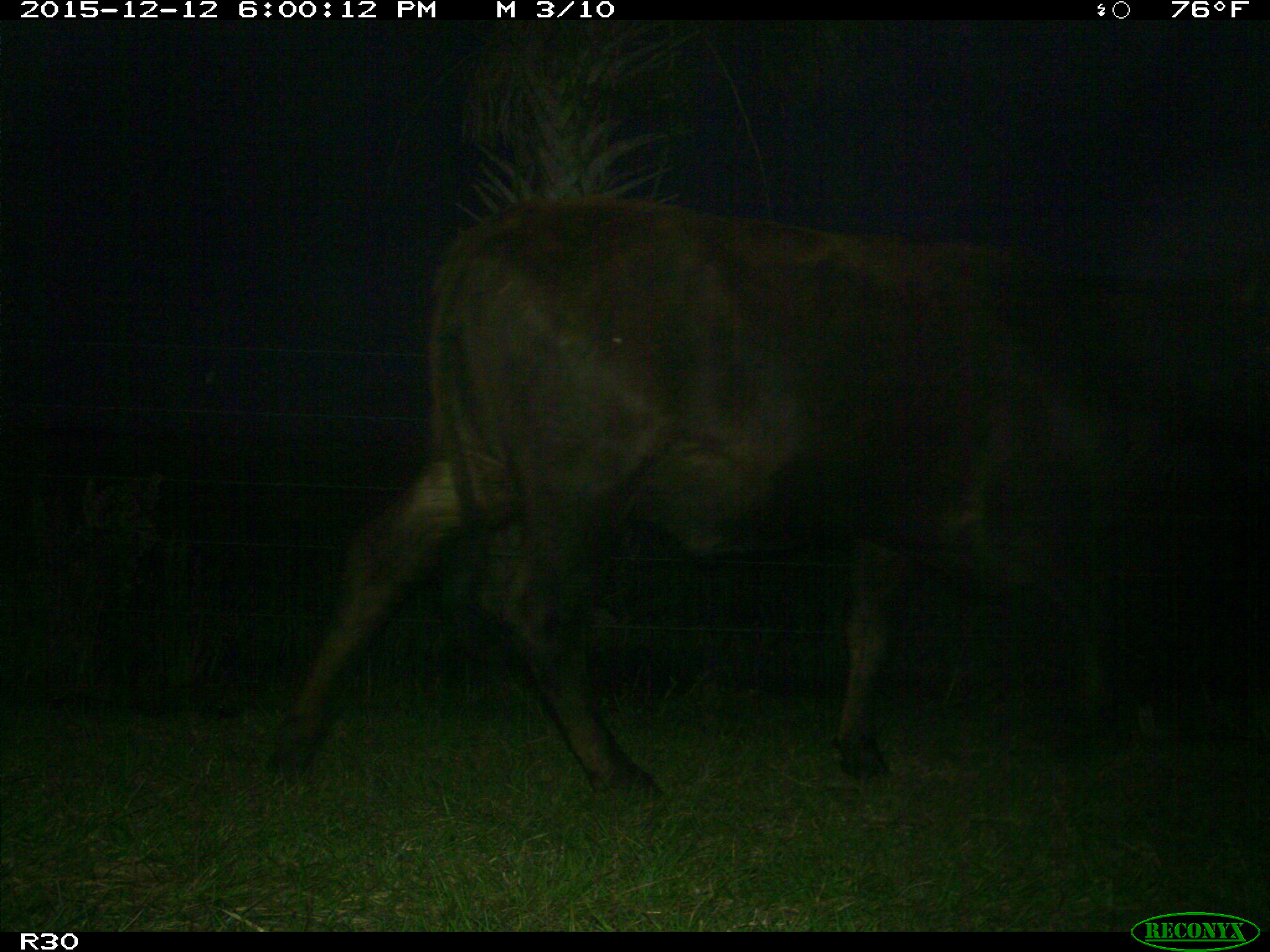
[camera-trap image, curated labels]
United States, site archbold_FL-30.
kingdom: Animalia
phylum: Chordata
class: Mammalia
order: Artiodactyla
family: Bovidae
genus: Bos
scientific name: Bos taurus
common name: domestic cow